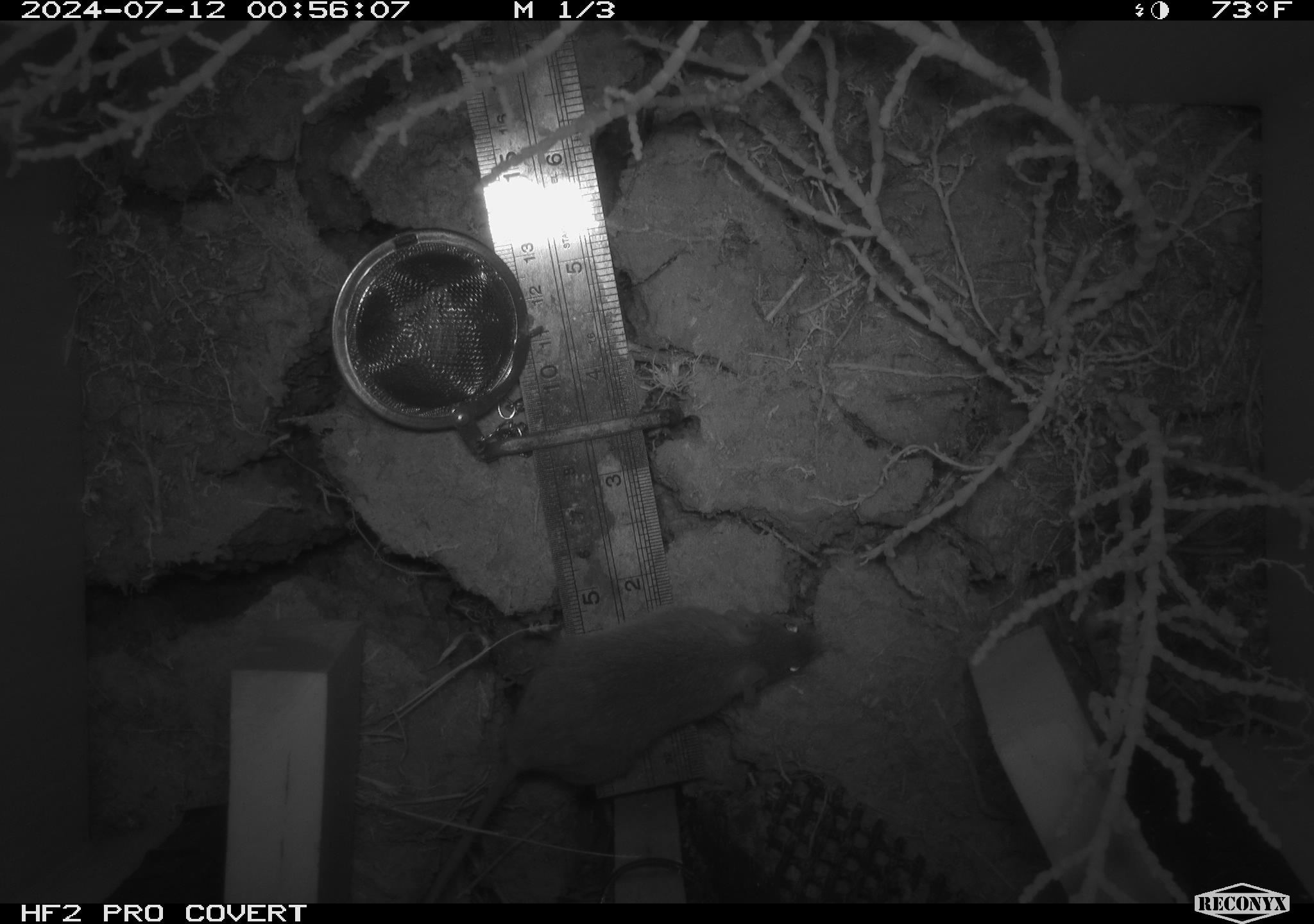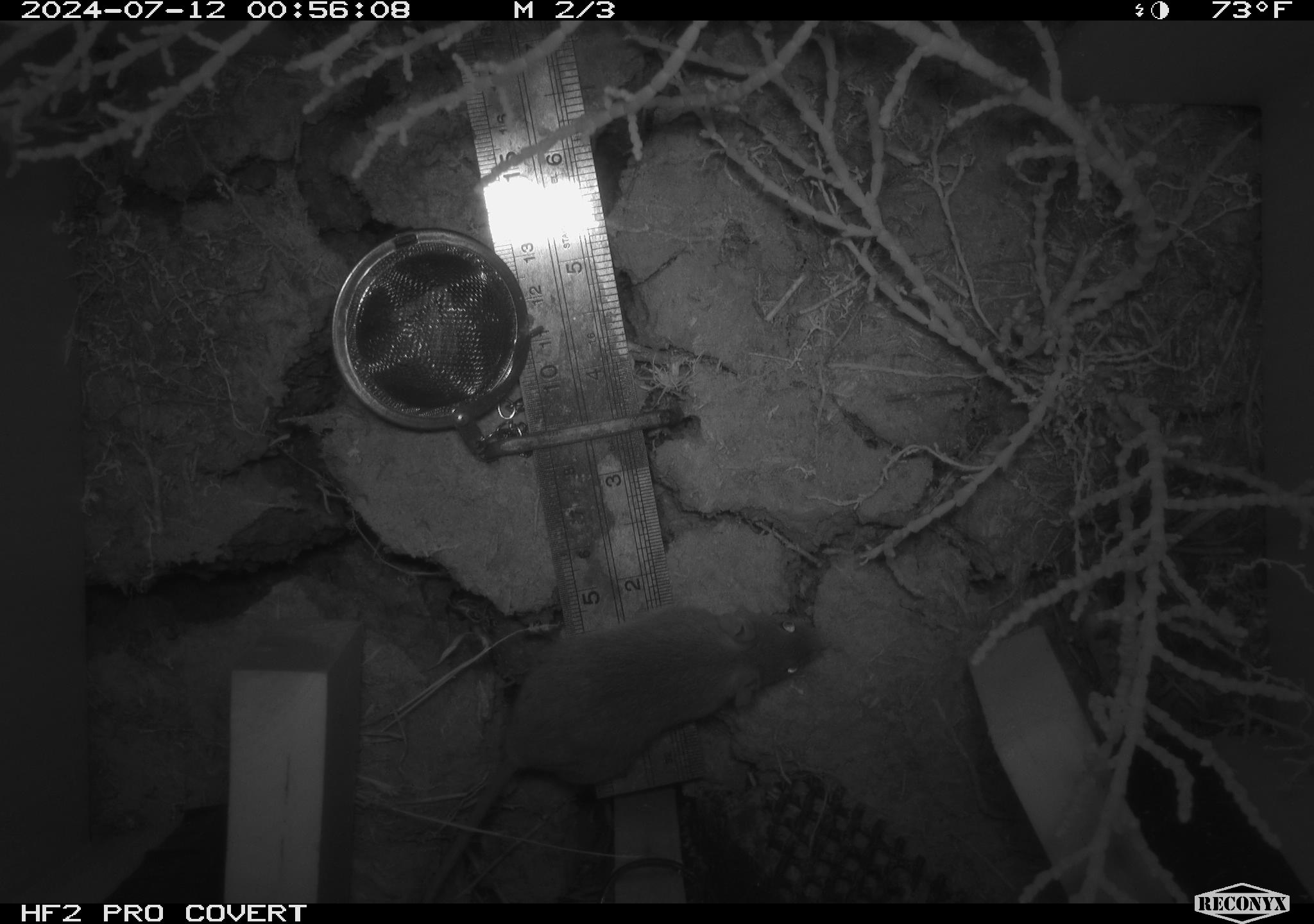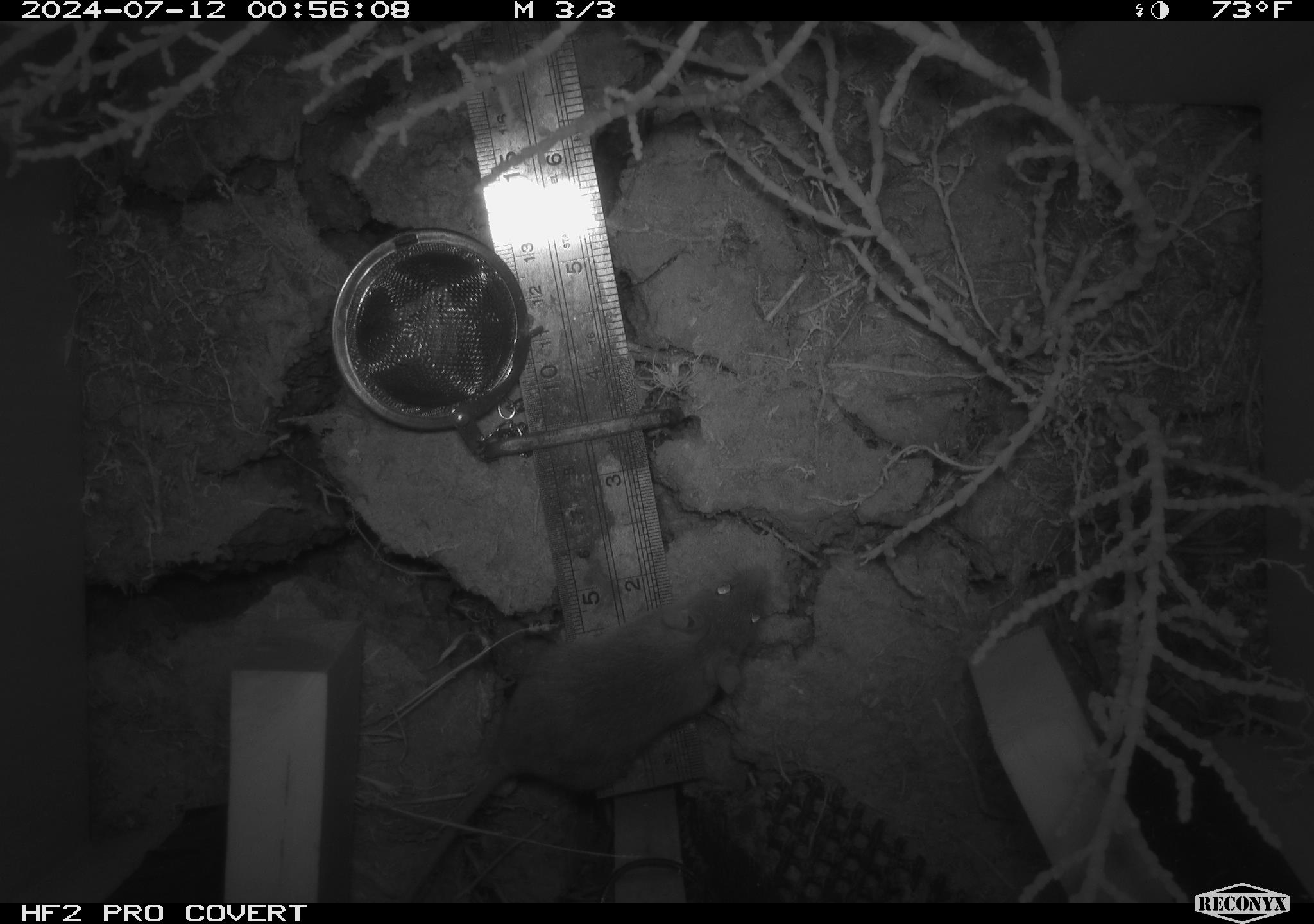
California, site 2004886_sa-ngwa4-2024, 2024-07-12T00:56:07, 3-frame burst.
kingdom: Animalia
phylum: Chordata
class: Mammalia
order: Rodentia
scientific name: Rodentia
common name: mouse species